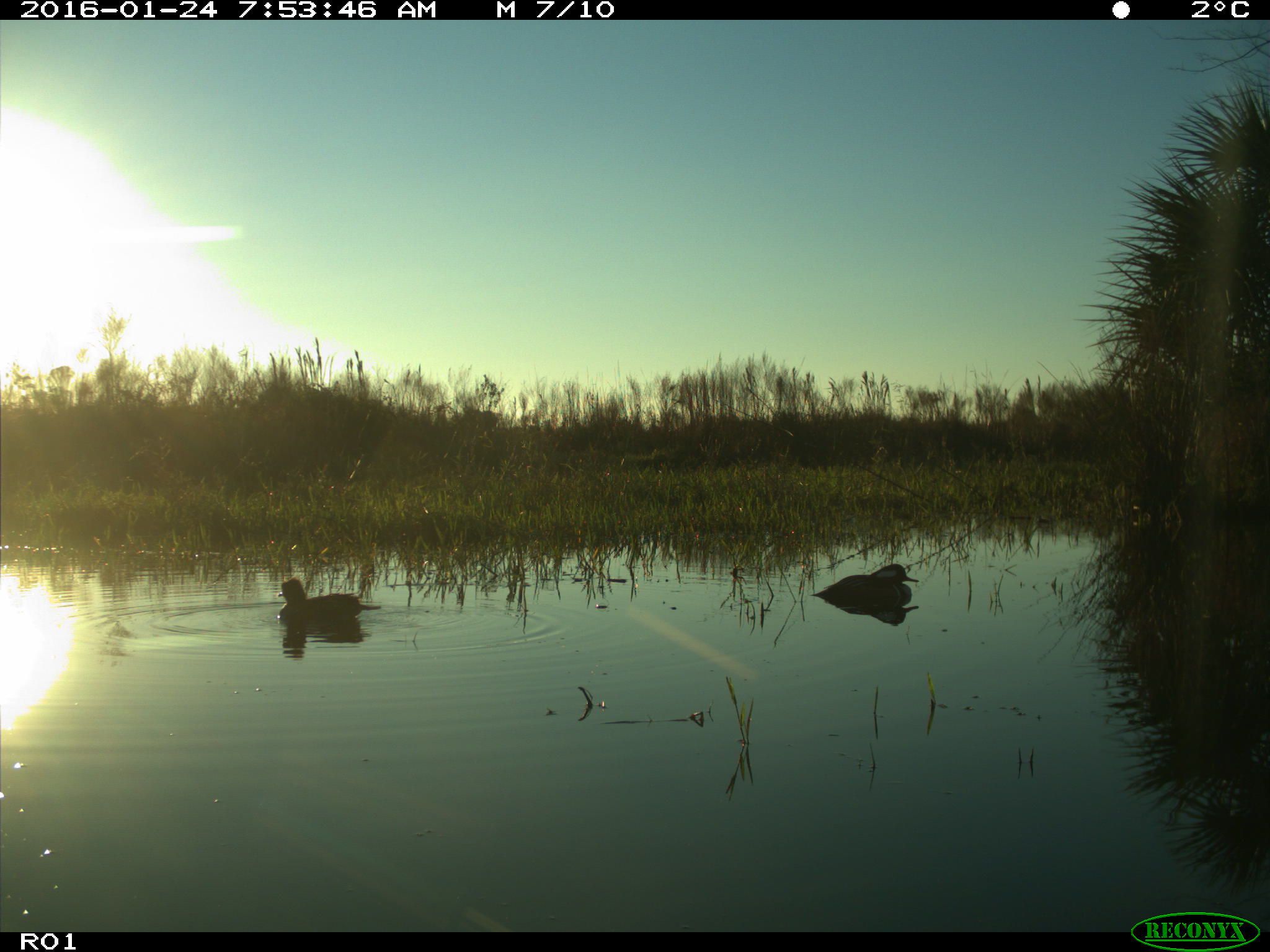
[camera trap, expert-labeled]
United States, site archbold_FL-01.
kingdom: Animalia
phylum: Chordata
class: Aves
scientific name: Aves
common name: birds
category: unidentified bird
Unidentified bird (birds) (Aves).